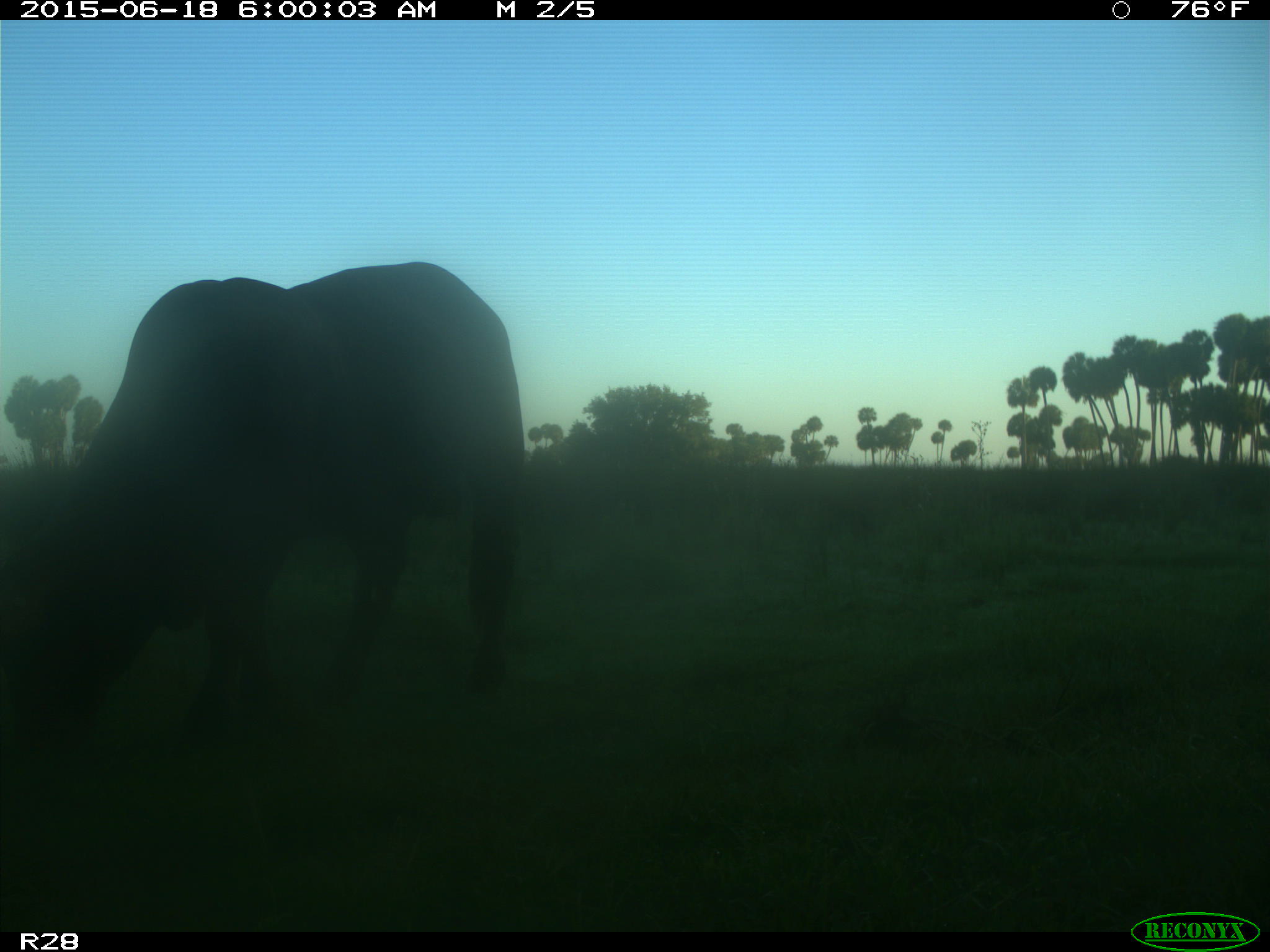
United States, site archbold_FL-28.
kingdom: Animalia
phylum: Chordata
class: Mammalia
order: Artiodactyla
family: Bovidae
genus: Bos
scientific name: Bos taurus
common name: domestic cow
Bos taurus (domestic cow).